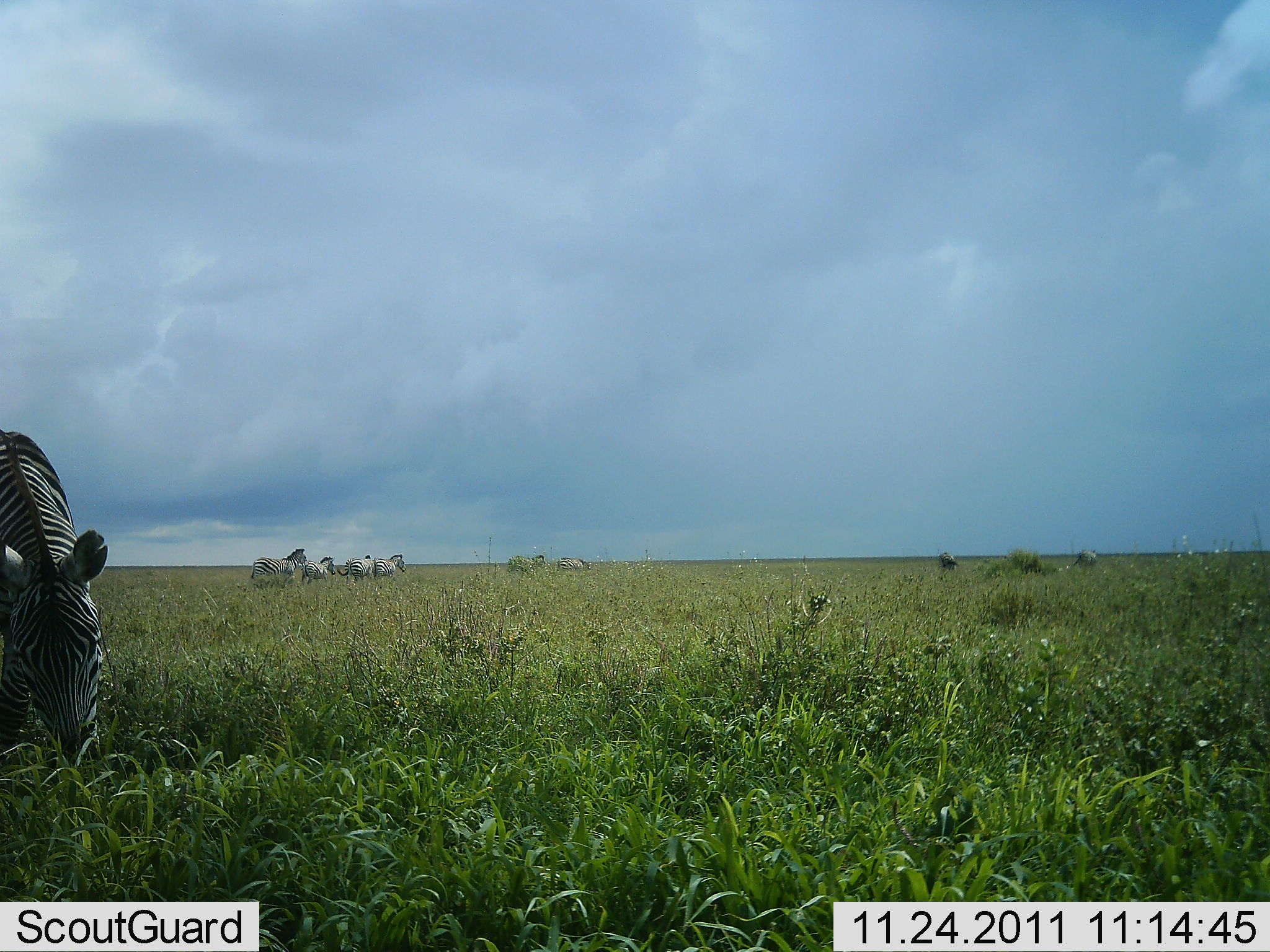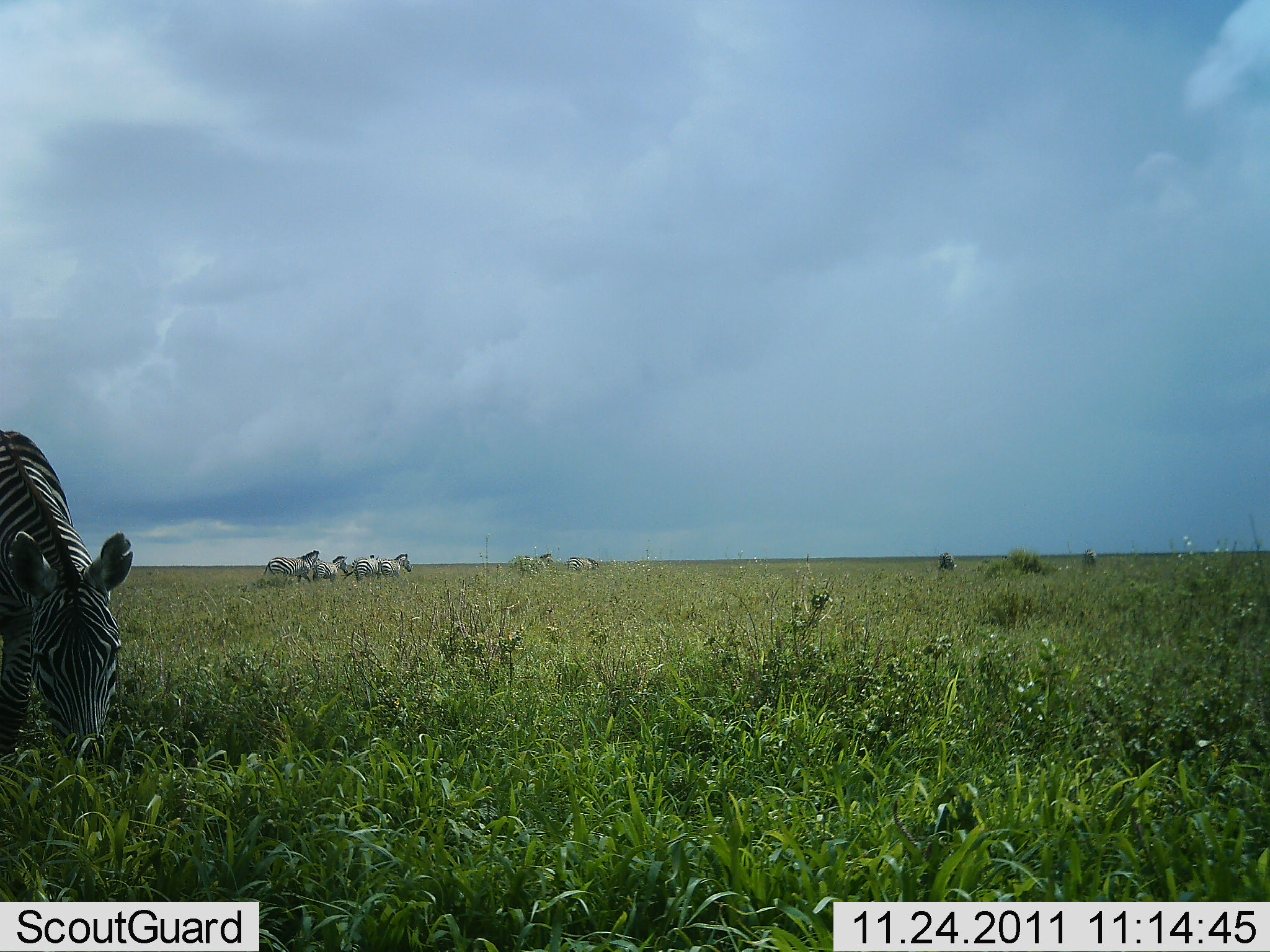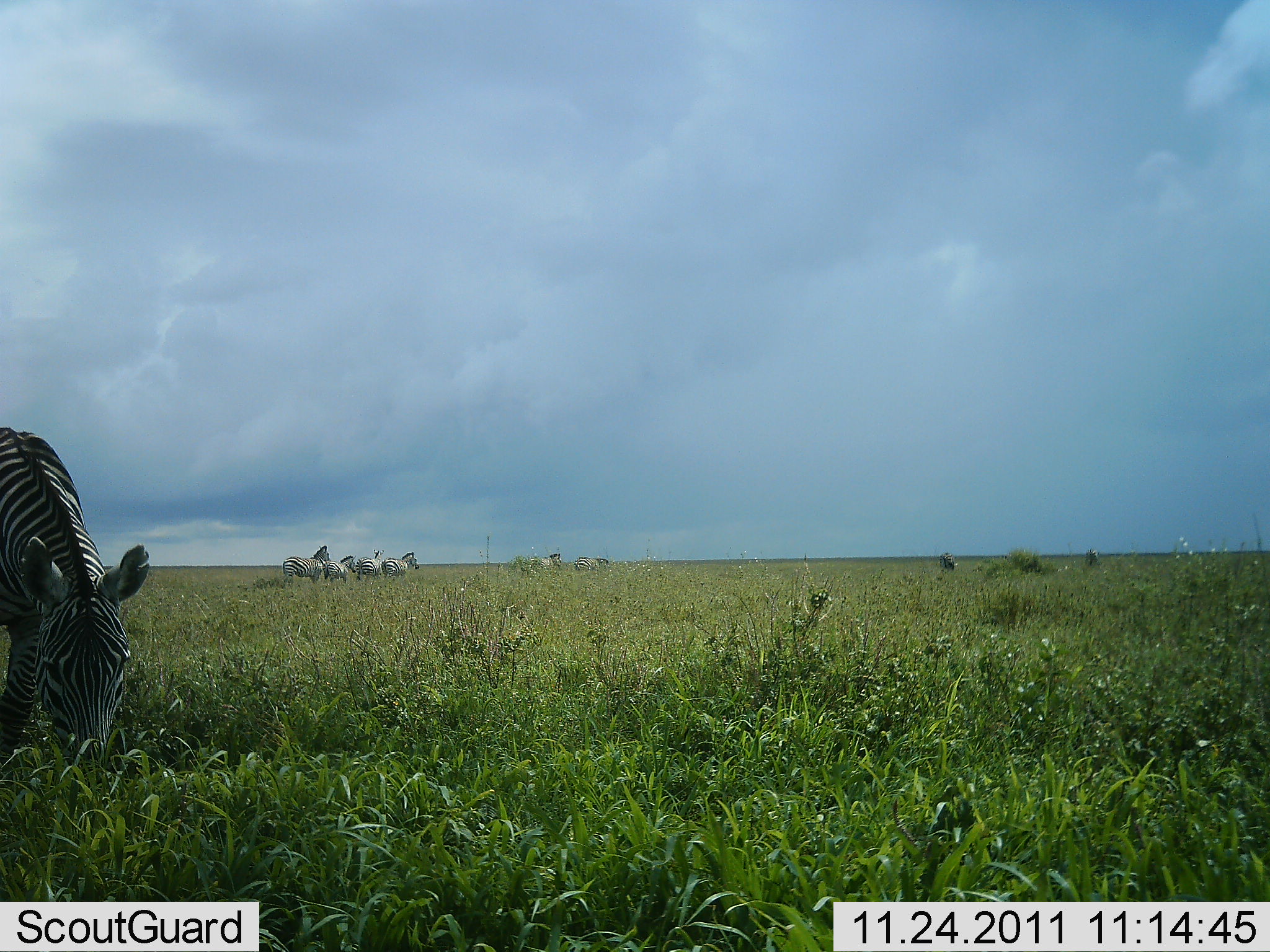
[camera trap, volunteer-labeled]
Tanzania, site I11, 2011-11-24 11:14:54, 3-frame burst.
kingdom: Animalia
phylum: Chordata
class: Mammalia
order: Perissodactyla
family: Equidae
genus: Equus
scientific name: Equus quagga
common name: plains zebra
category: zebra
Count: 9.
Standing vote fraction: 22%.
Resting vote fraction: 0%.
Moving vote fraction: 61%.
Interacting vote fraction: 0%.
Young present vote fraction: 0%.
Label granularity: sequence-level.